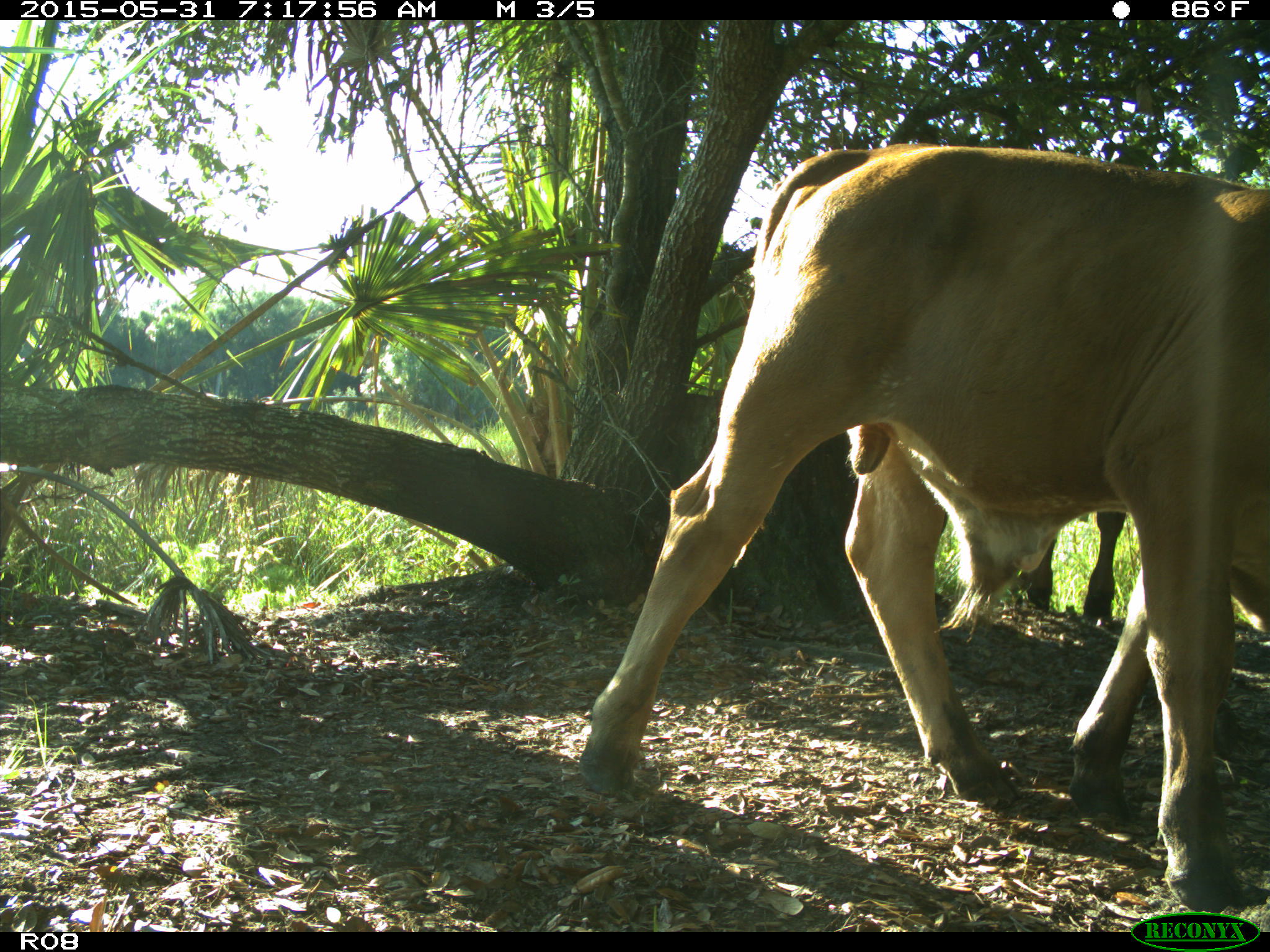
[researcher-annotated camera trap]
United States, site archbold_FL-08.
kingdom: Animalia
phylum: Chordata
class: Mammalia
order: Artiodactyla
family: Bovidae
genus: Bos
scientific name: Bos taurus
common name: domestic cow